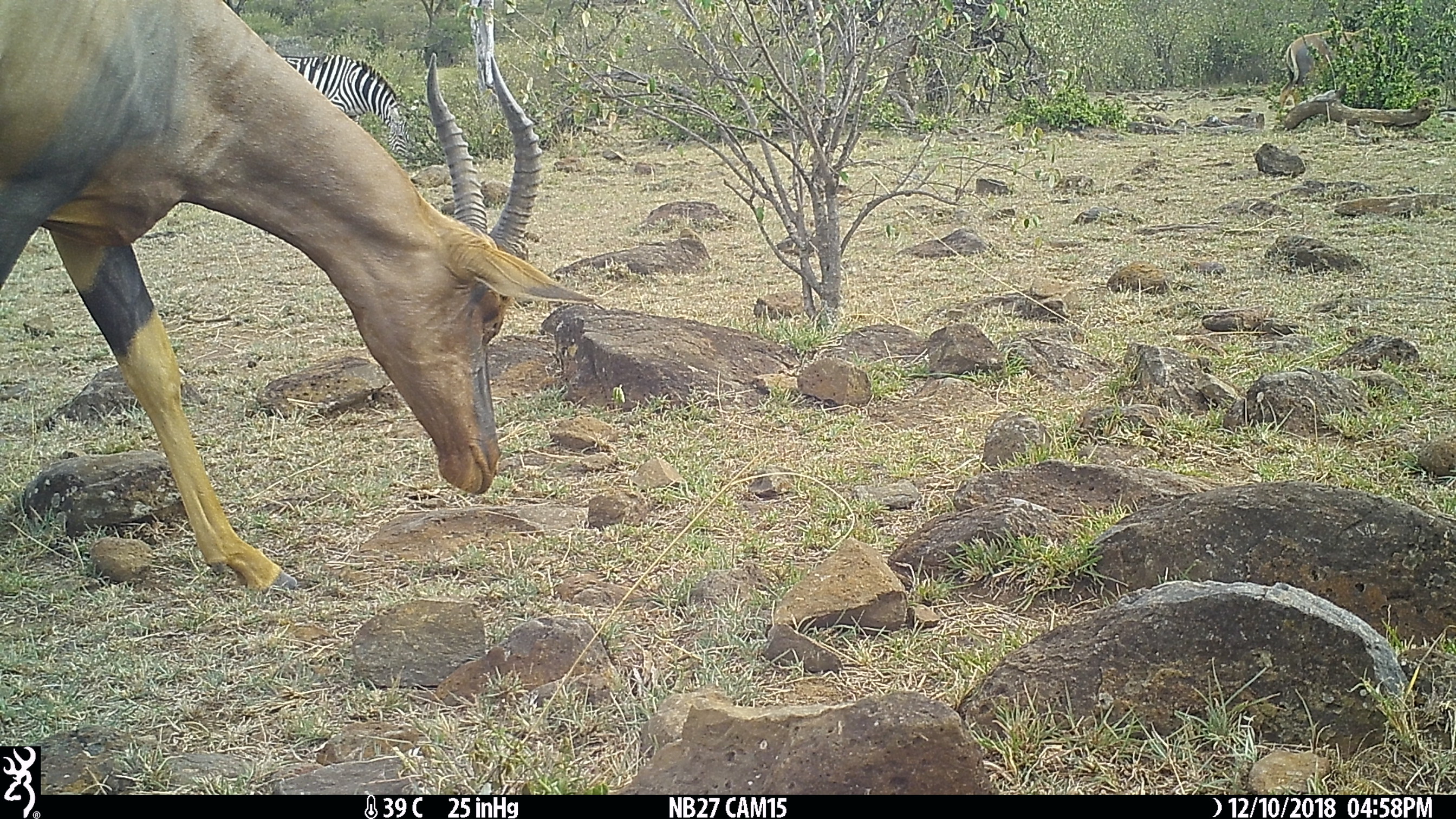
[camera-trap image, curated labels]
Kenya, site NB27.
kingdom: Animalia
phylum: Chordata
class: Mammalia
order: Artiodactyla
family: Bovidae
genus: Damaliscus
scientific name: Damaliscus lunatus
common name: topi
Topi (Damaliscus lunatus).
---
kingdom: Animalia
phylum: Chordata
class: Mammalia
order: Perissodactyla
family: Equidae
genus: Equus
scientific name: Equus quagga burchellii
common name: burchell's zebra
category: zebra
Zebra (burchell's zebra) (Equus quagga burchellii).